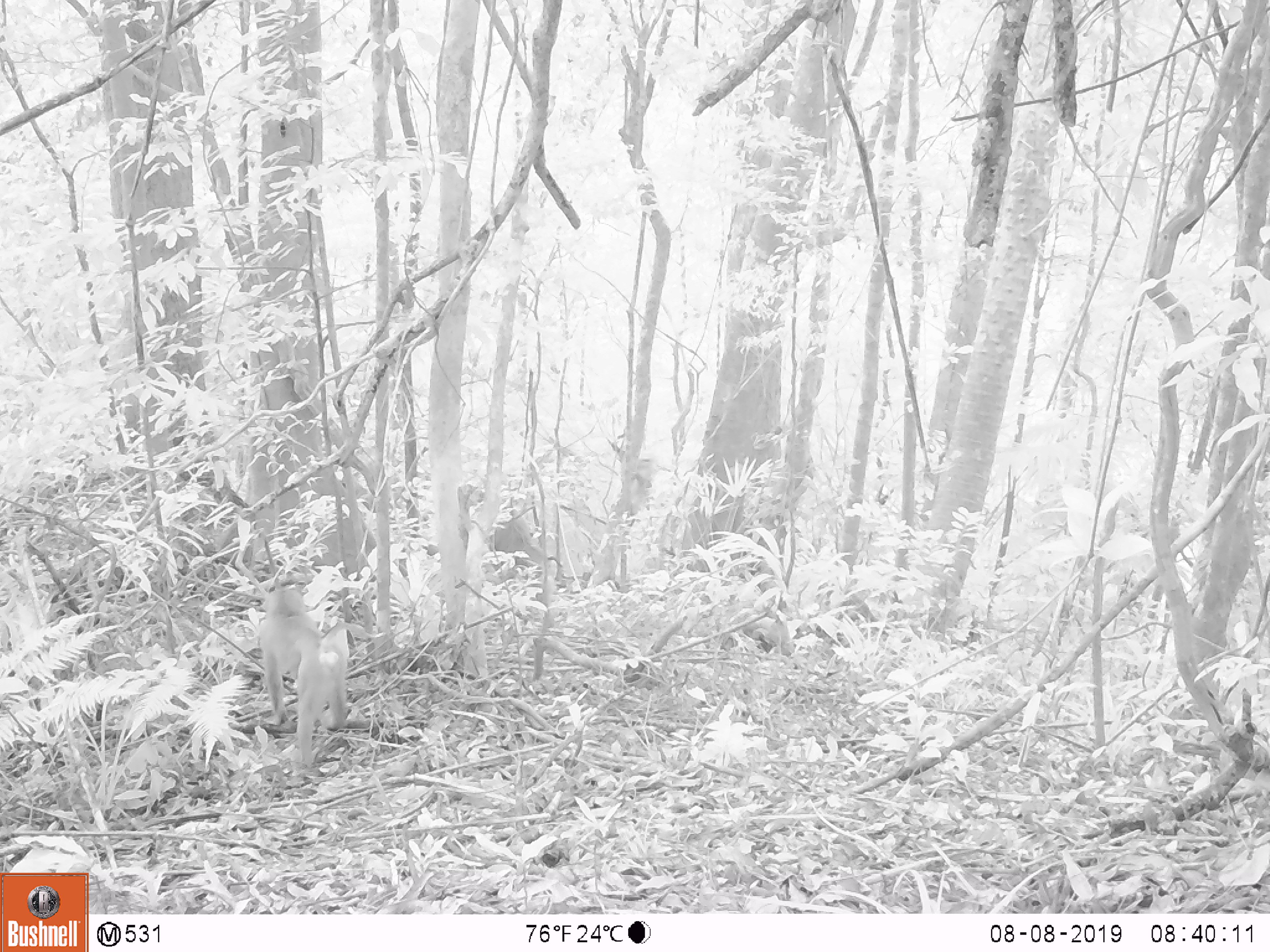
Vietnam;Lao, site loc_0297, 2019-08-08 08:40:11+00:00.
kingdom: Animalia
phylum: Chordata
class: Mammalia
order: Primates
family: Cercopithecidae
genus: Macaca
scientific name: Macaca nemestrina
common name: pig-tailed macaque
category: pig tailed macaque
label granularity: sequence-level